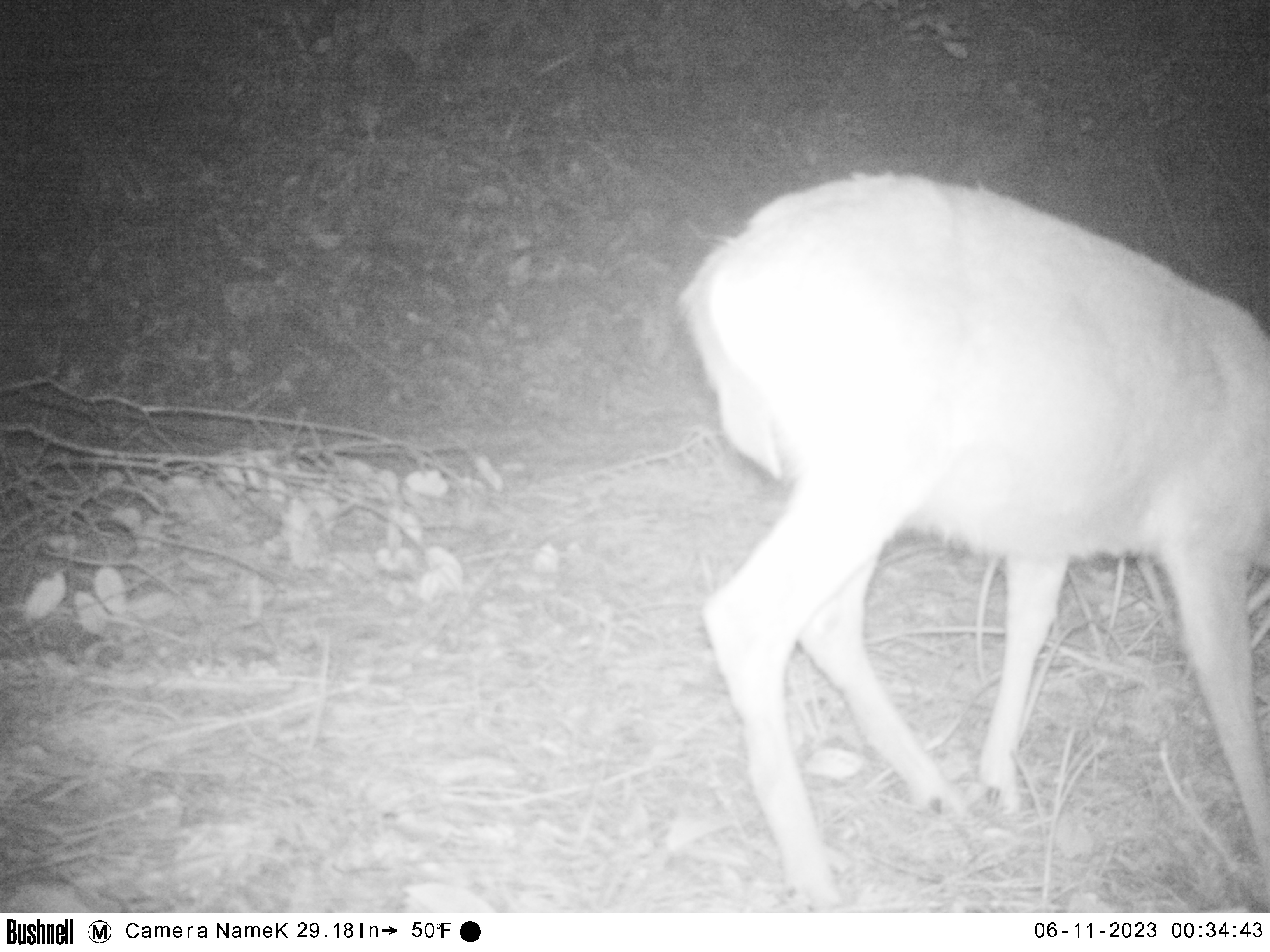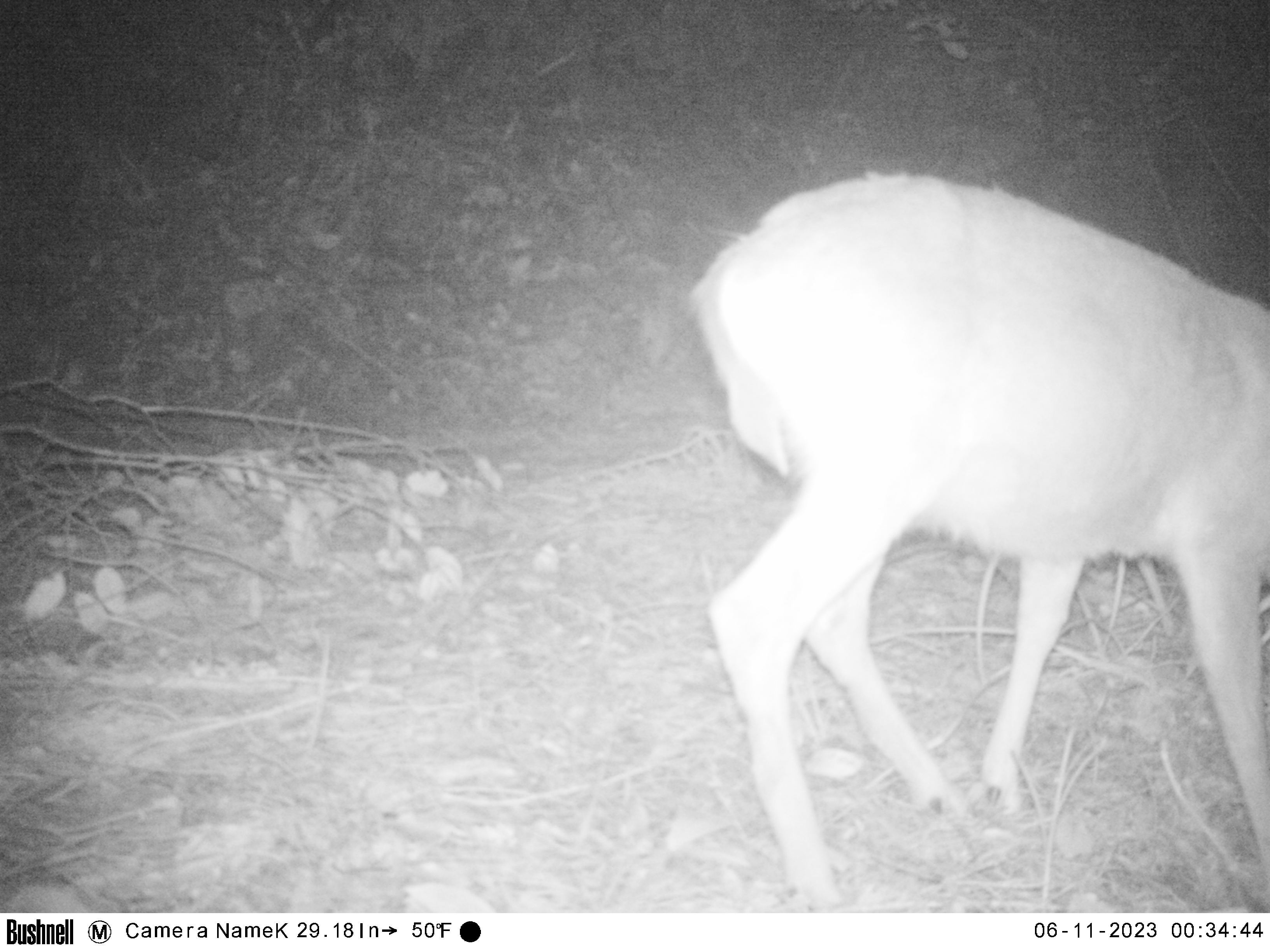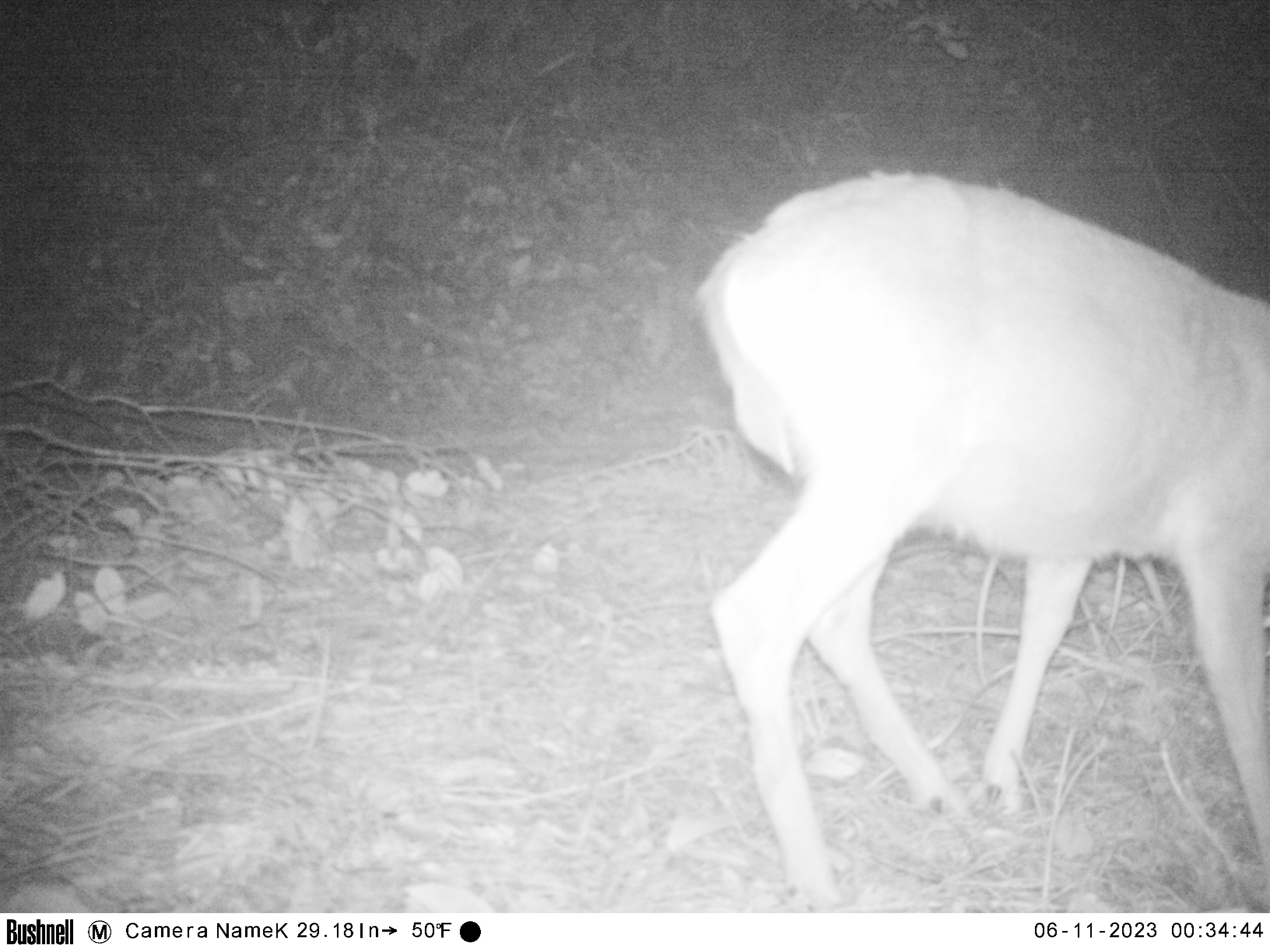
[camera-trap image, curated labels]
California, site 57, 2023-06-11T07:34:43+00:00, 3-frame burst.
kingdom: Animalia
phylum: Chordata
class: Mammalia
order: Artiodactyla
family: Cervidae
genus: Odocoileus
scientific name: Odocoileus hemionus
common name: mule deer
Mule deer (Odocoileus hemionus).